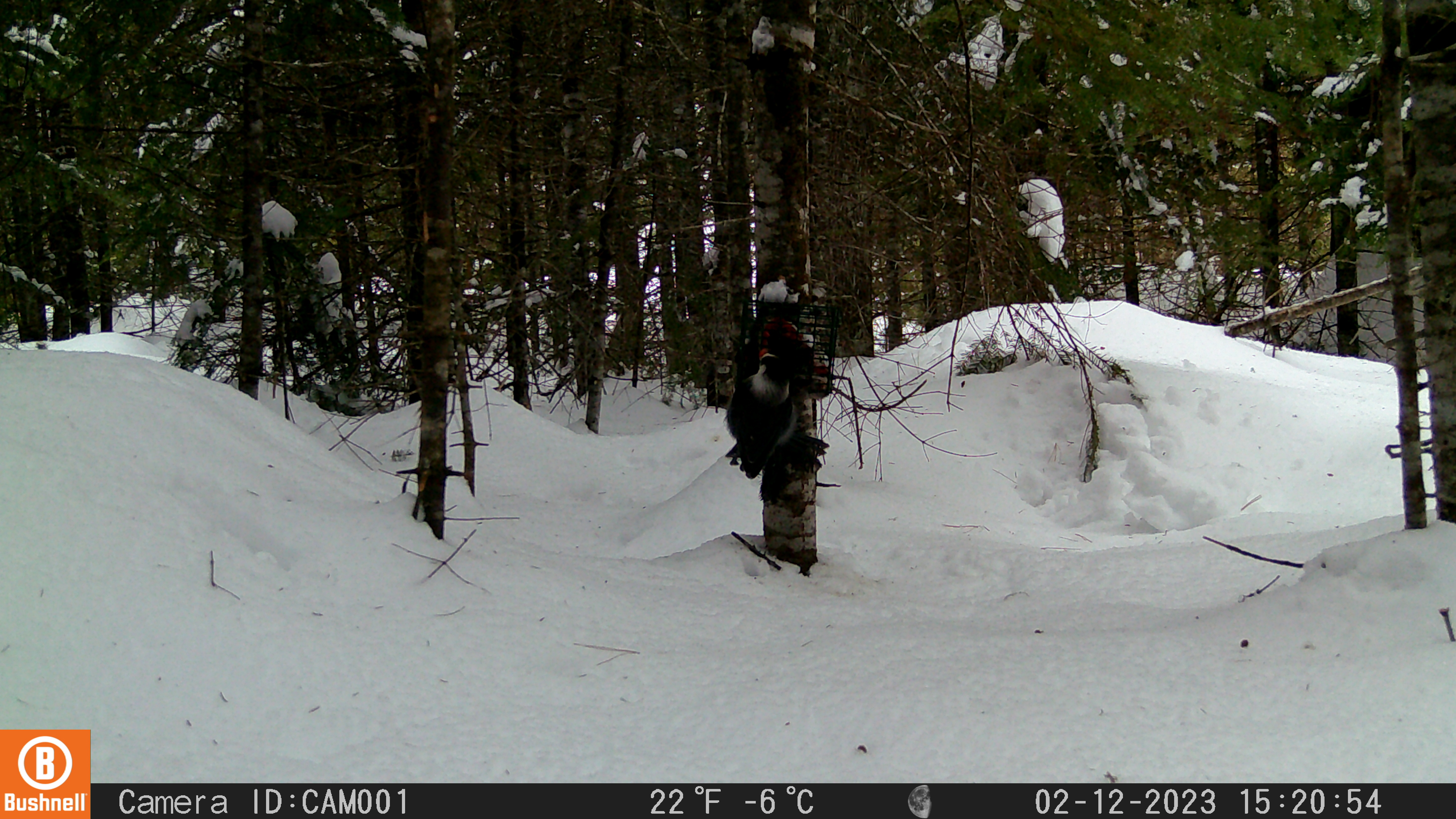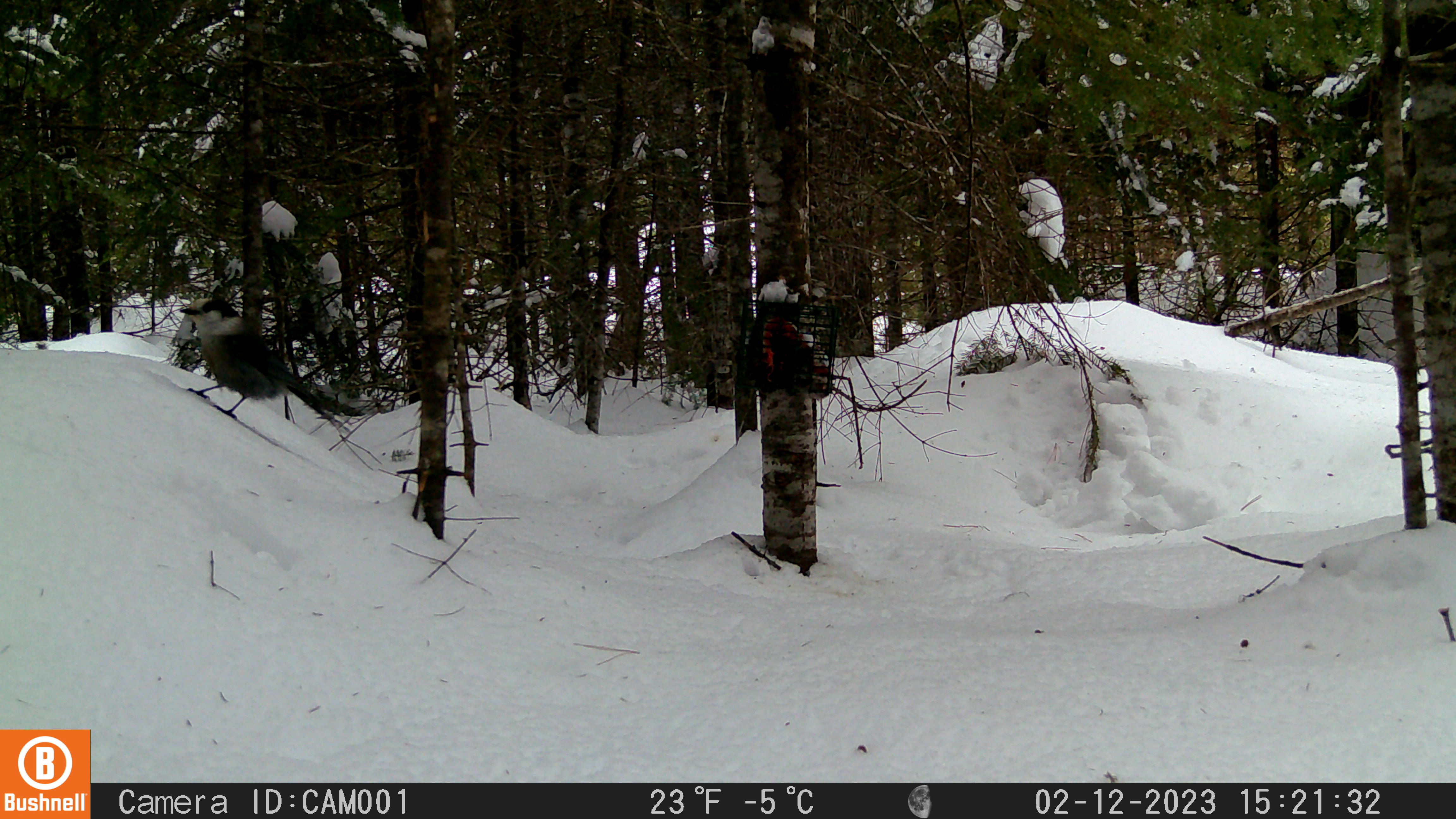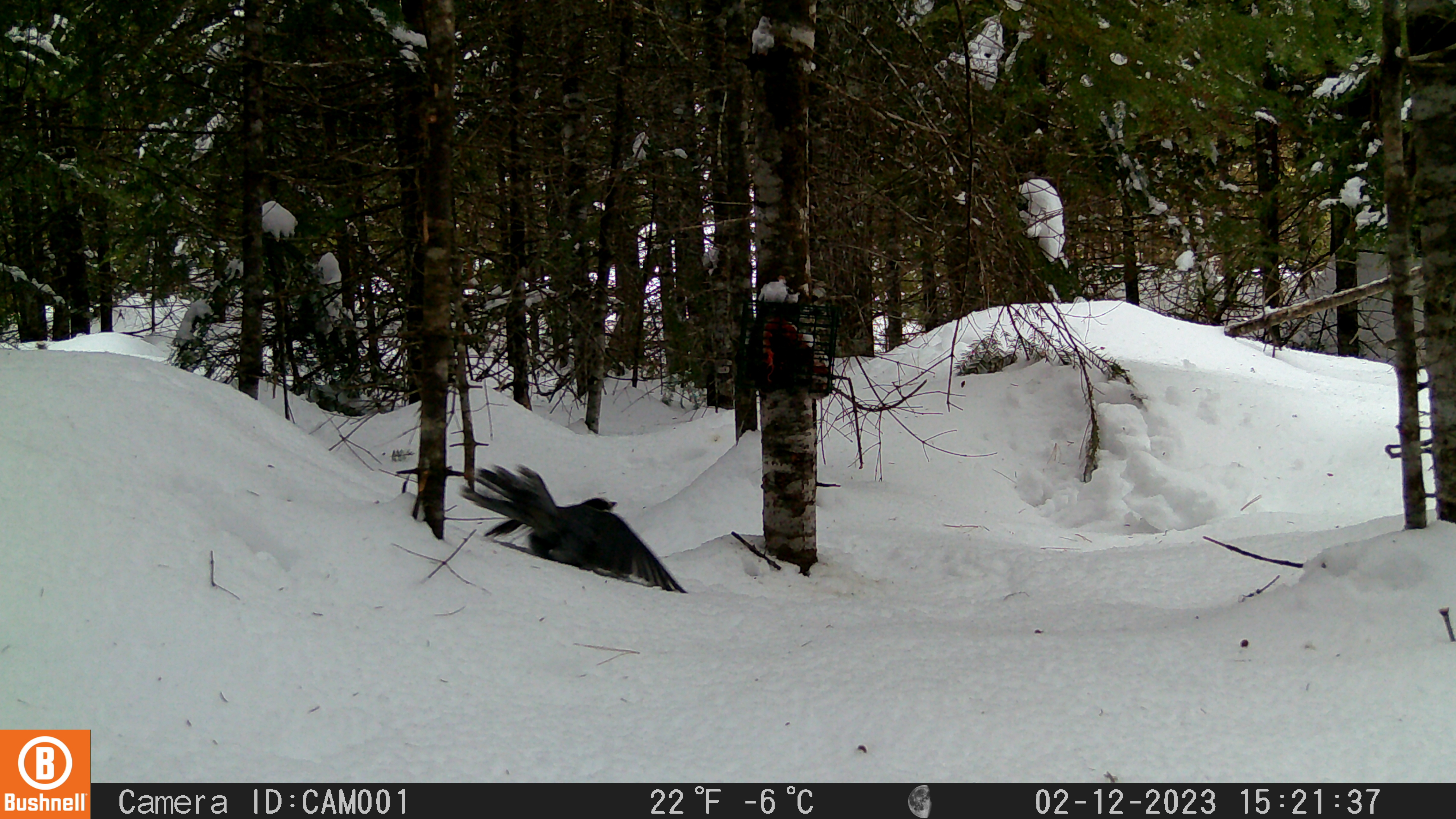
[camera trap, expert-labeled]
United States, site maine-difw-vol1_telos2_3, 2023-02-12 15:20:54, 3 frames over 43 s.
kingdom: Animalia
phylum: Chordata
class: Aves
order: Passeriformes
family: Corvidae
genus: Perisoreus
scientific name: Perisoreus canadensis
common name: canada jay